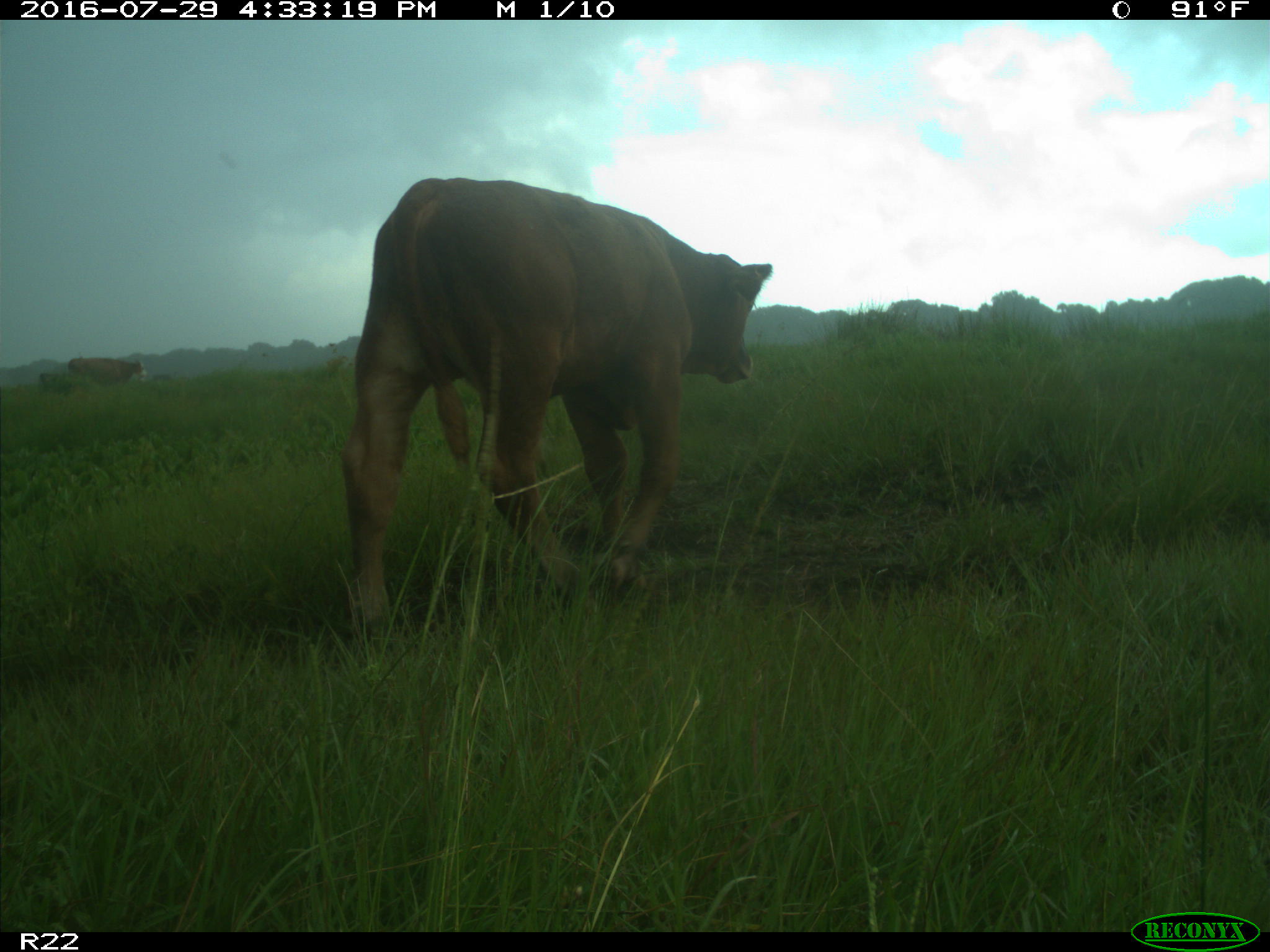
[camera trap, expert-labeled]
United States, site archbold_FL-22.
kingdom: Animalia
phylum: Chordata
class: Mammalia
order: Artiodactyla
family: Bovidae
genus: Bos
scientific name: Bos taurus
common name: domestic cow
Bos taurus (domestic cow).